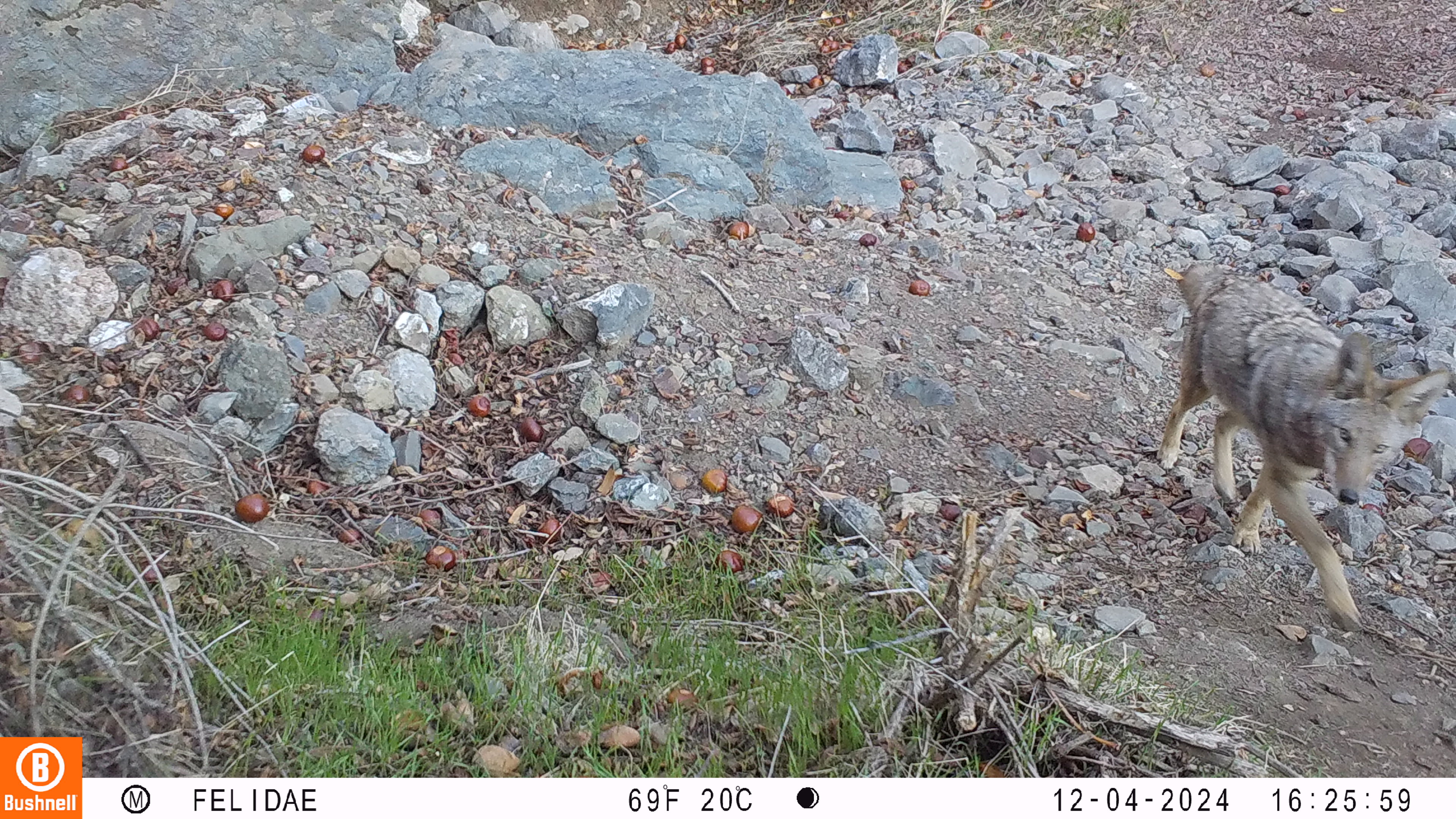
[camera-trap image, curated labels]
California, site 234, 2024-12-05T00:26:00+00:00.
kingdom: Animalia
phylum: Chordata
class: Mammalia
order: Carnivora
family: Canidae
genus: Canis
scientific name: Canis latrans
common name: coyote